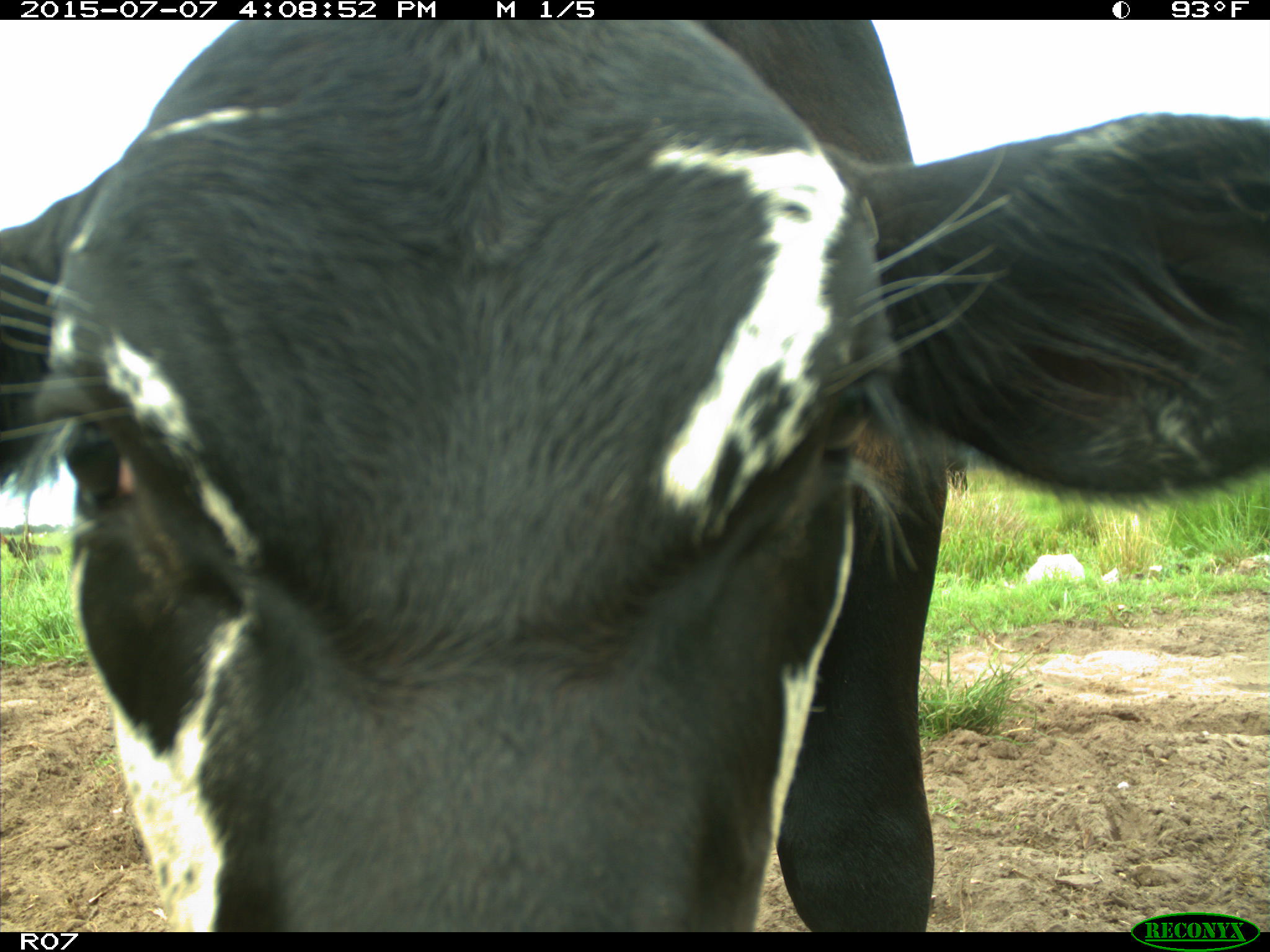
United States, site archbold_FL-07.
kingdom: Animalia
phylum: Chordata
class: Mammalia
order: Artiodactyla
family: Bovidae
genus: Bos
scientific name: Bos taurus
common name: domestic cow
Bos taurus (domestic cow).